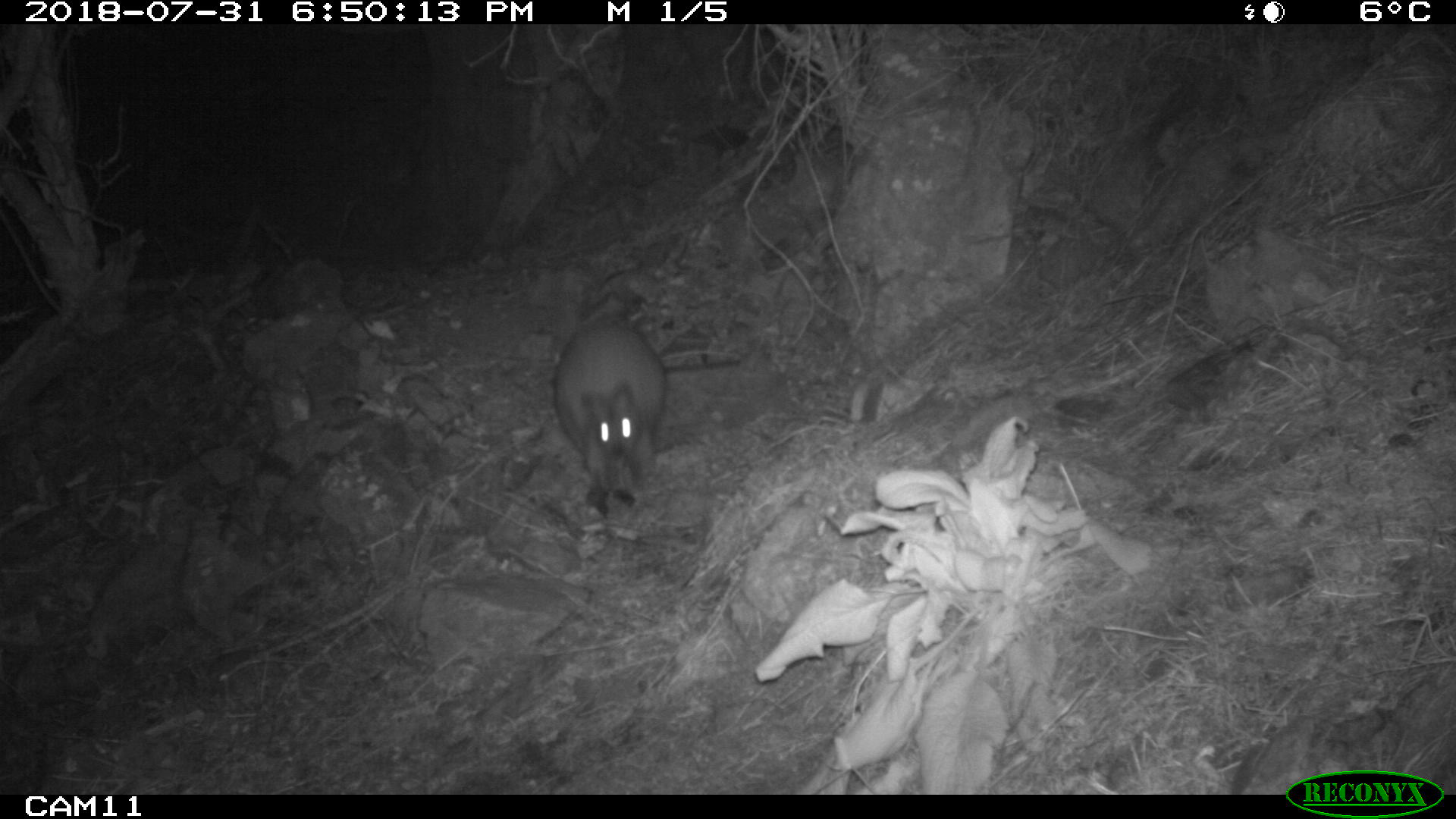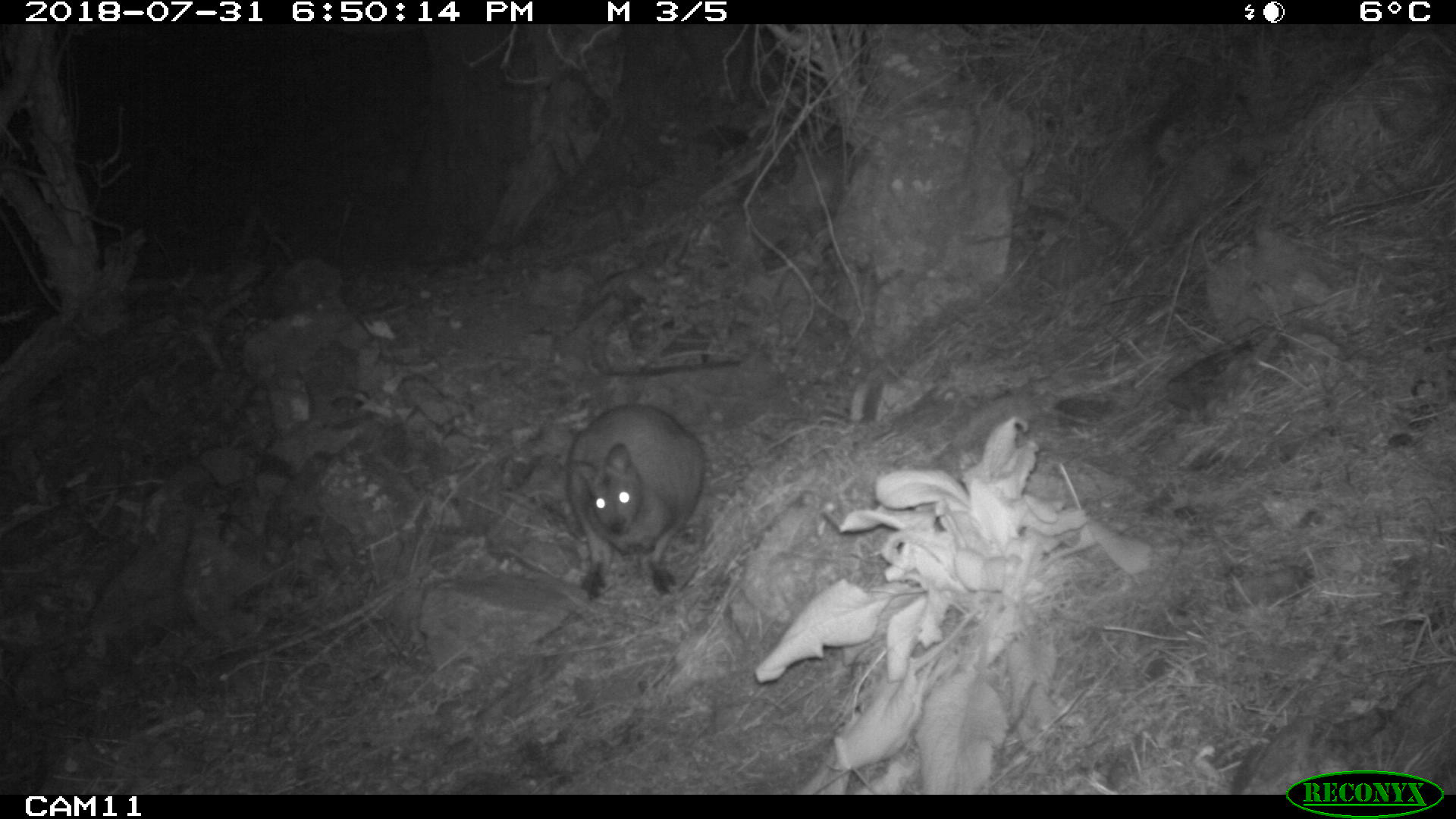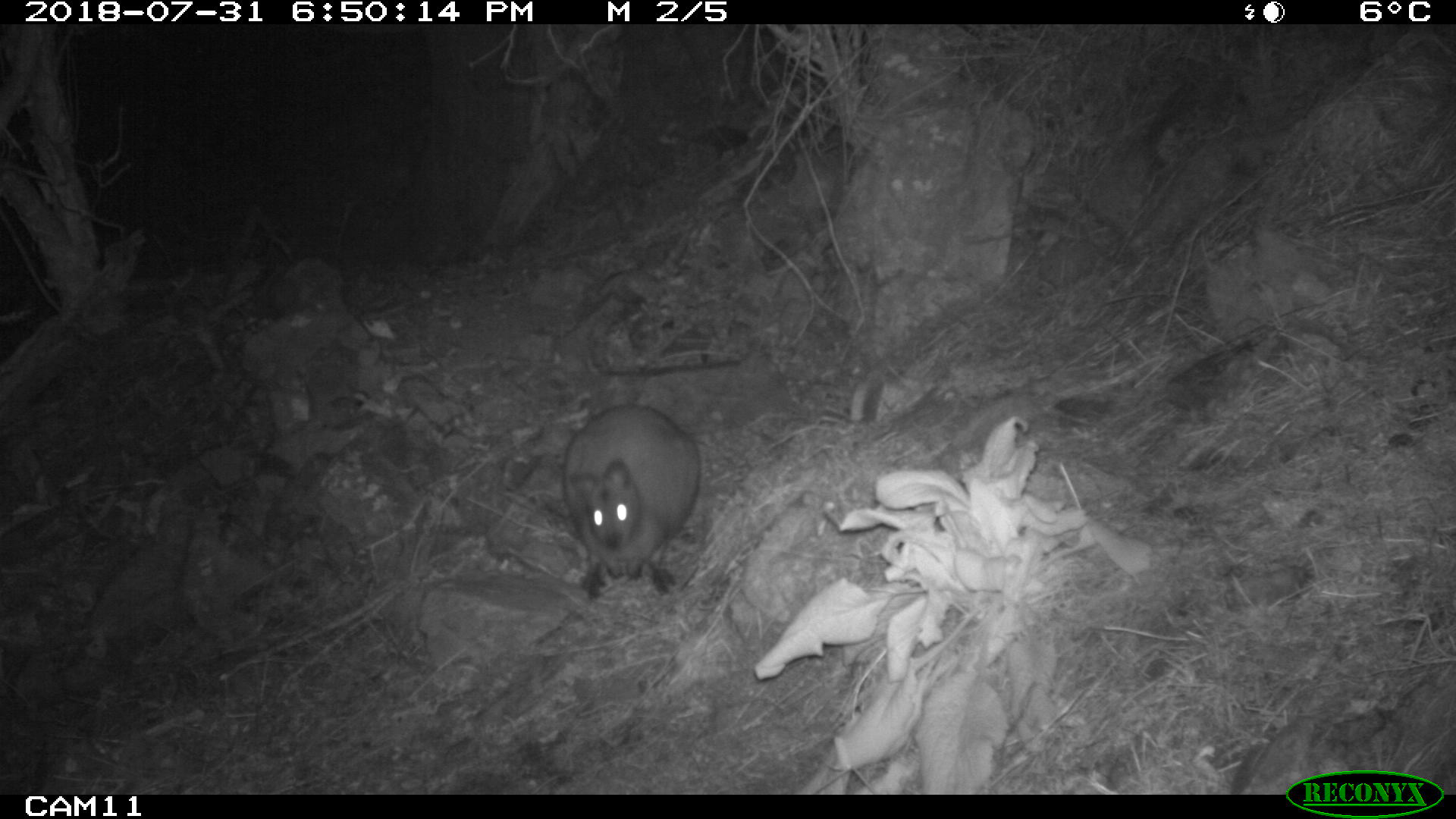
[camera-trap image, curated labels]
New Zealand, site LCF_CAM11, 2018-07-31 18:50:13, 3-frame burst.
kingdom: Animalia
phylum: Chordata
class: Mammalia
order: Diprotodontia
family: Macropodidae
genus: Notamacropus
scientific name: Notamacropus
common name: wallaby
Wallaby (Notamacropus).